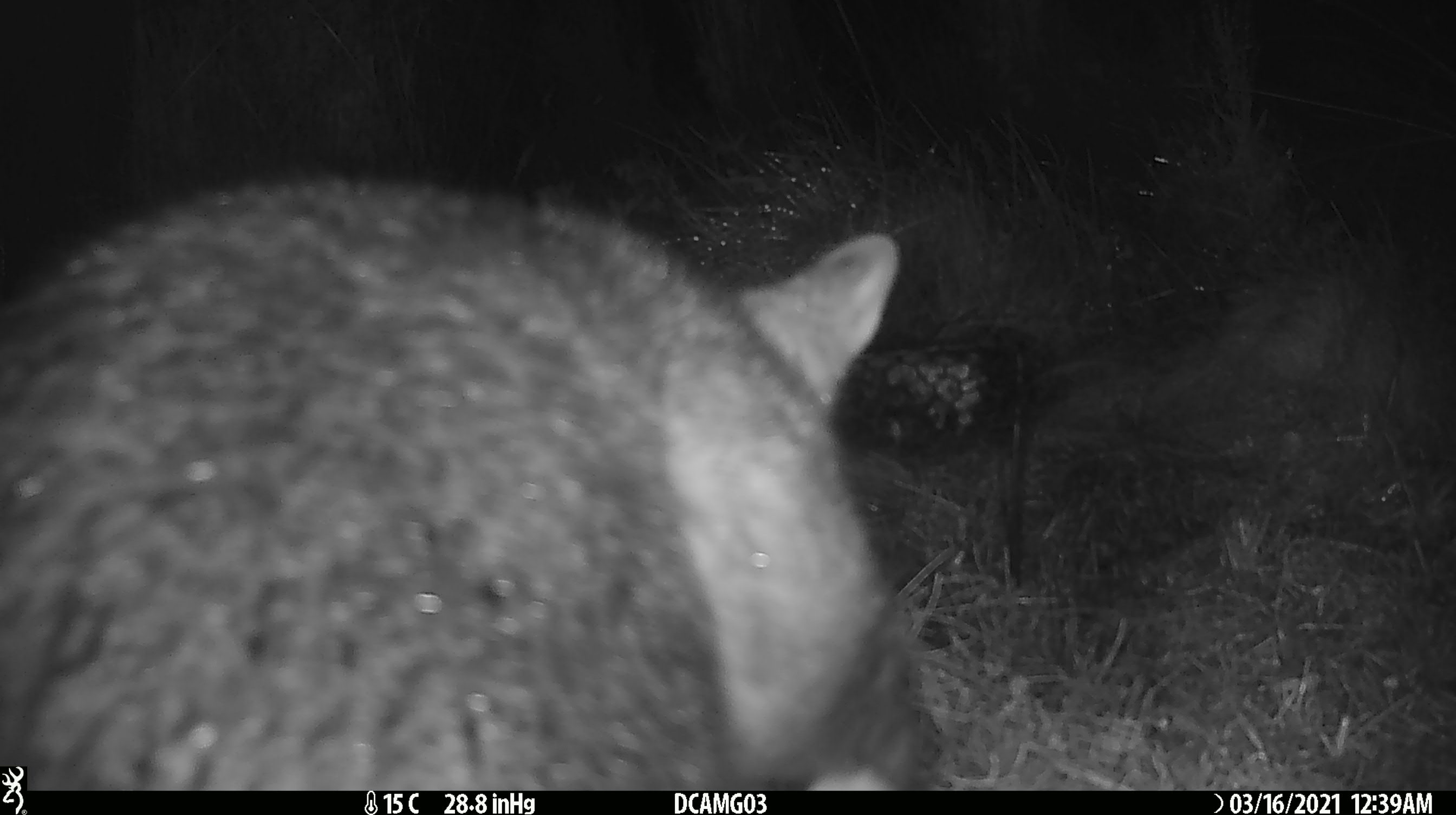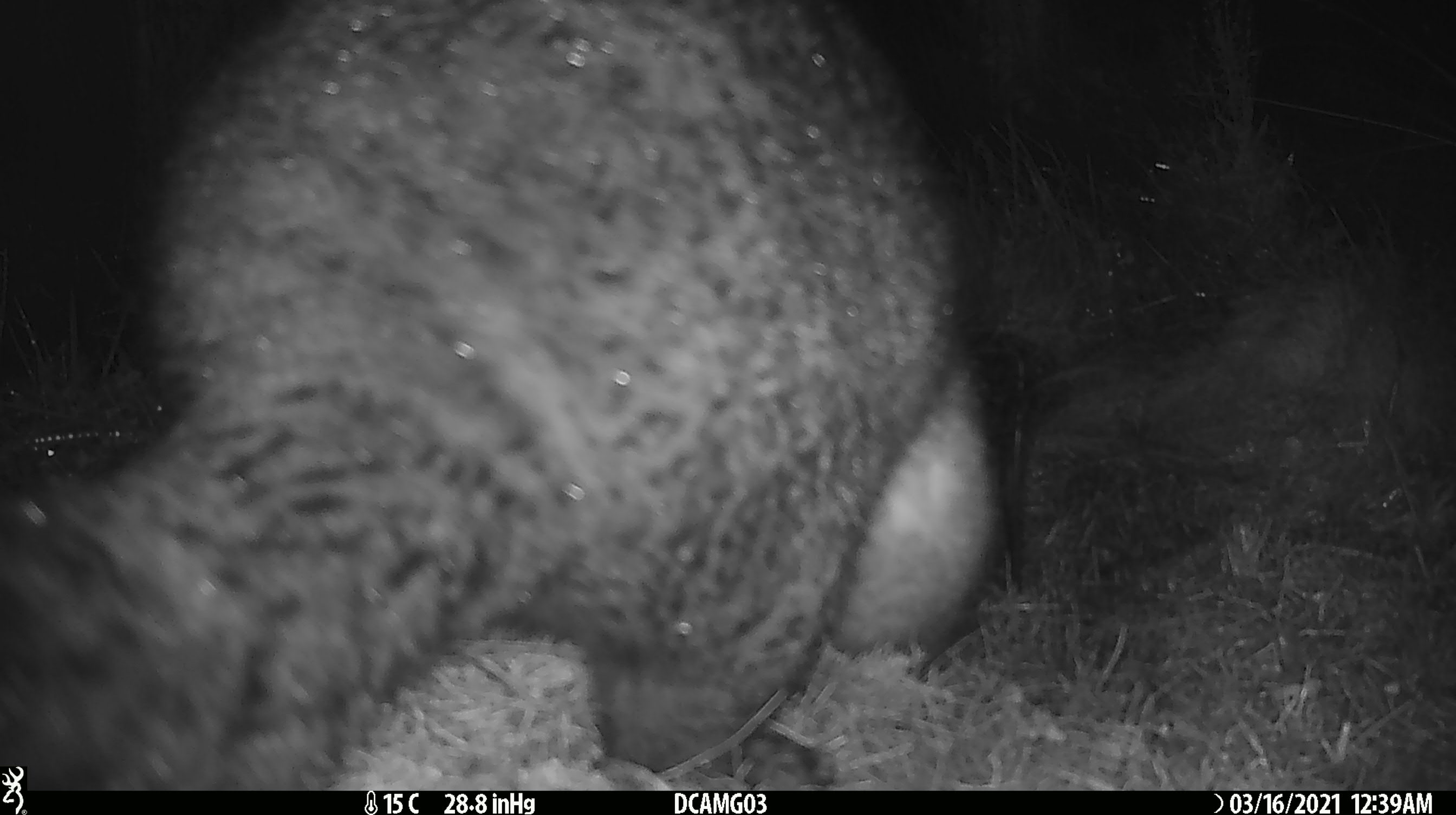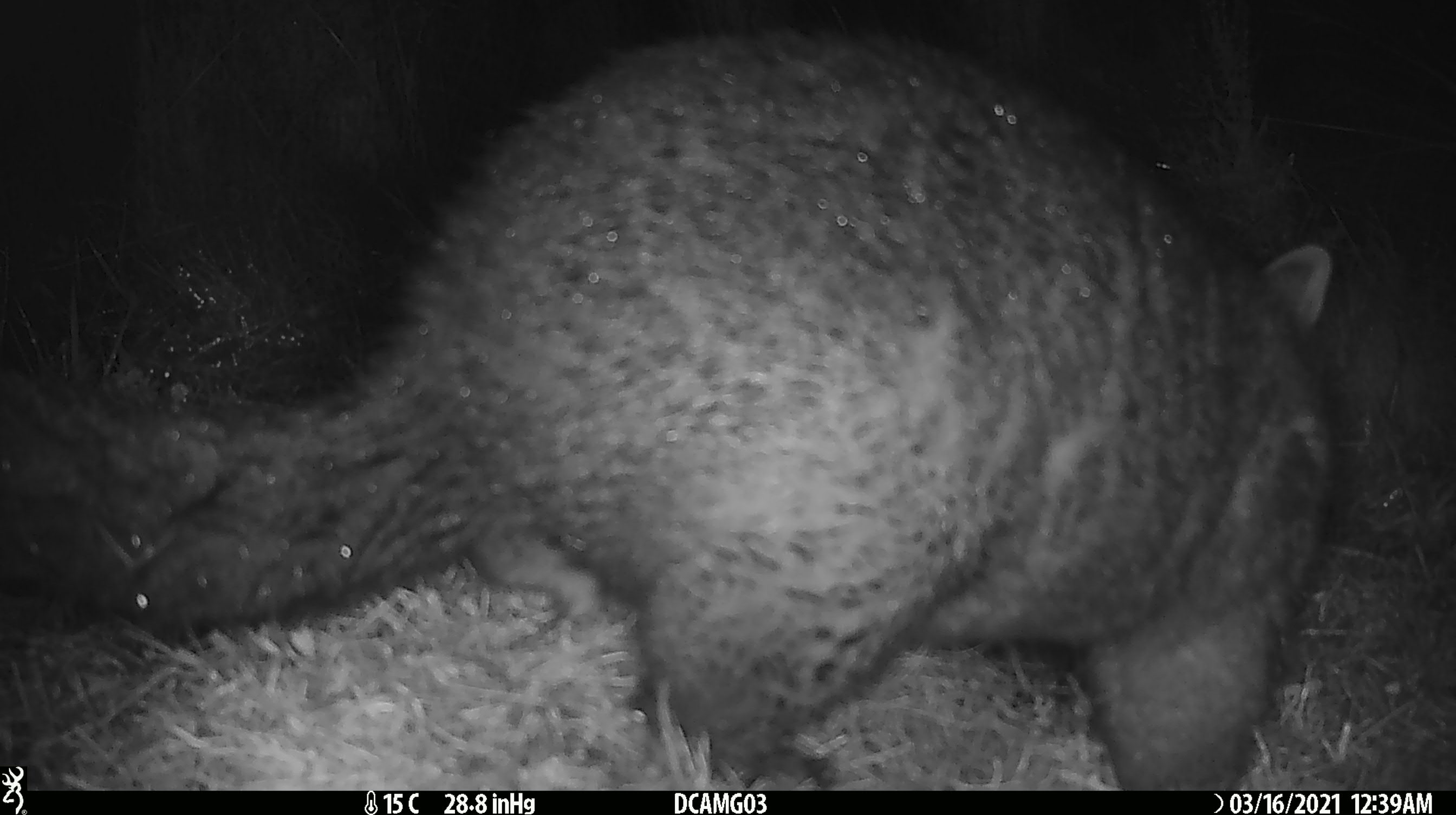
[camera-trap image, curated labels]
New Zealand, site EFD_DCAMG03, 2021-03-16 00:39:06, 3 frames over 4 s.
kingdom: Animalia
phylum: Chordata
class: Mammalia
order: Diprotodontia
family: Phalangeridae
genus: Trichosurus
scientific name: Trichosurus vulpecula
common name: common brushtail possum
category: possum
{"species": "possum (common brushtail possum) (Trichosurus vulpecula)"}